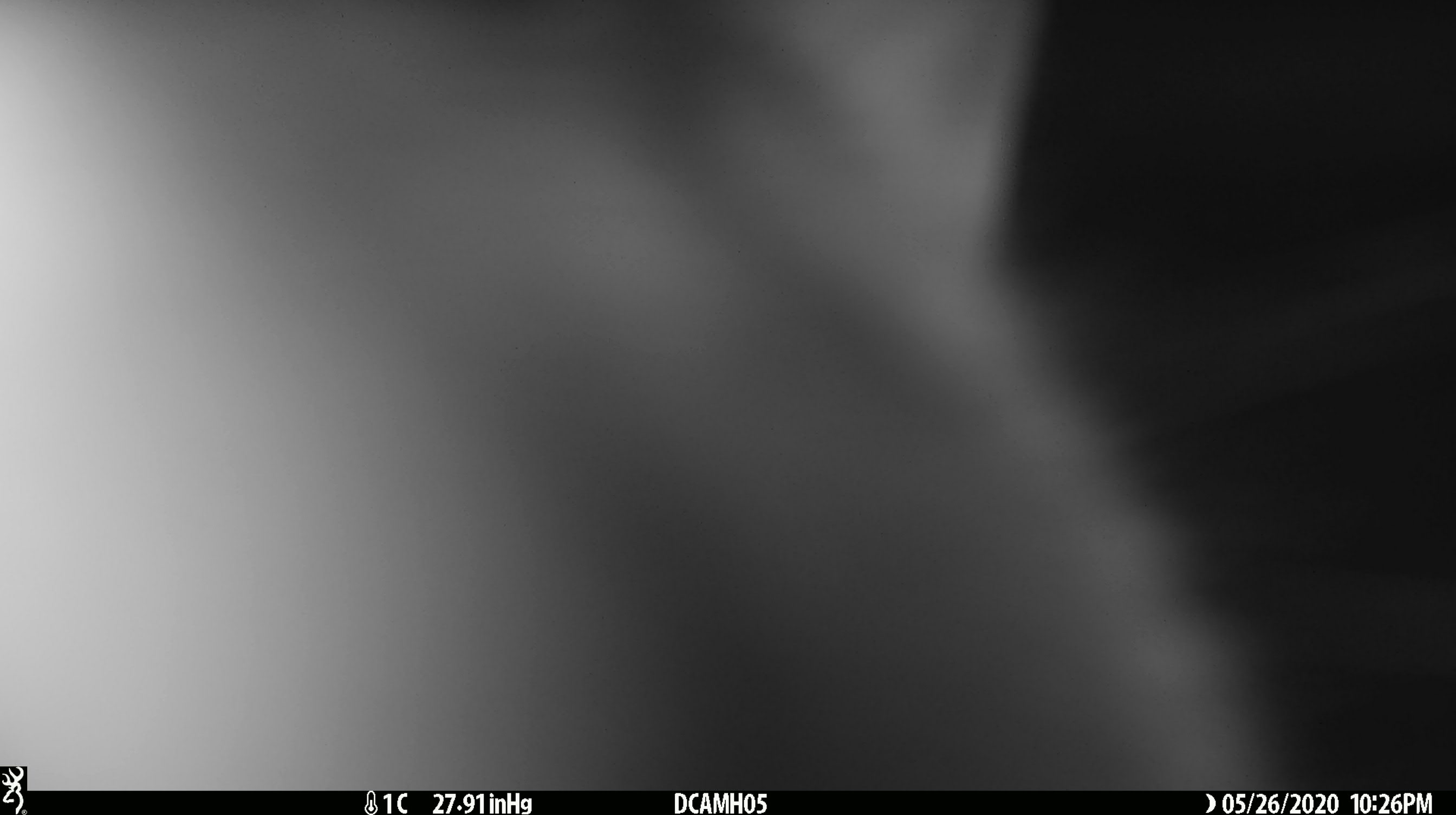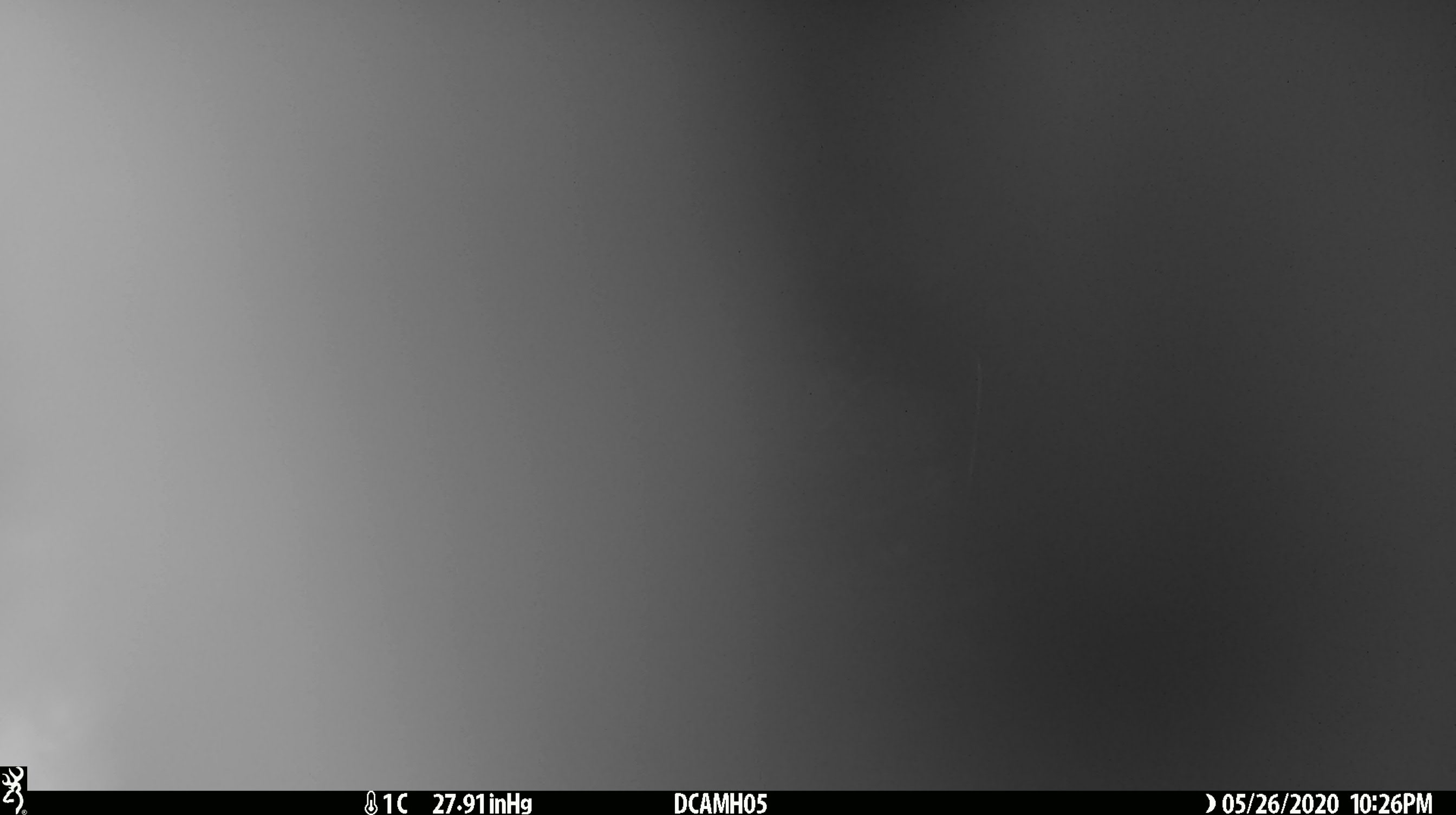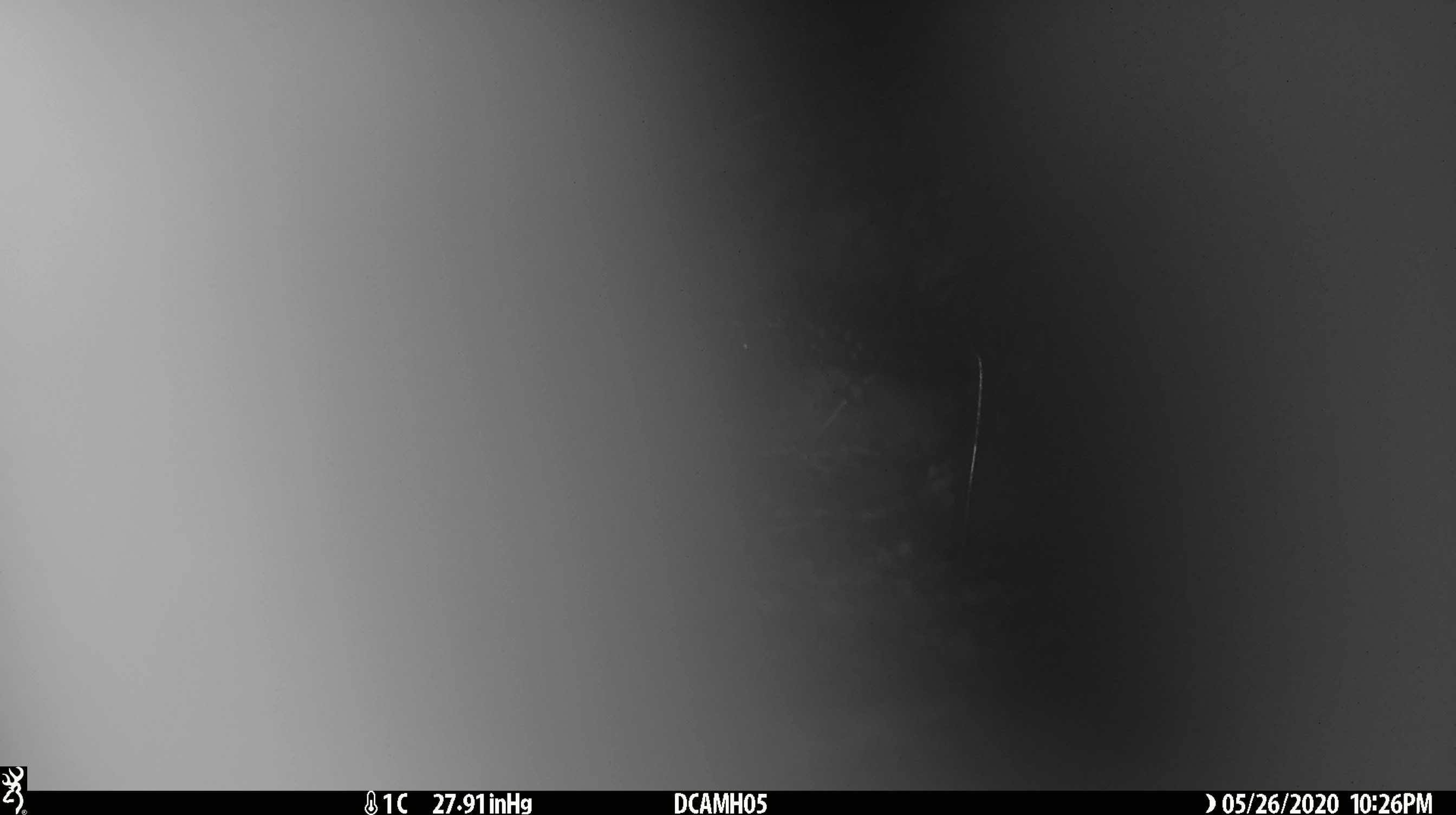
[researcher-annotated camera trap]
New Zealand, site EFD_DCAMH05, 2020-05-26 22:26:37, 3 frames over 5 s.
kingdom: Animalia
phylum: Chordata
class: Mammalia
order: Diprotodontia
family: Phalangeridae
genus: Trichosurus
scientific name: Trichosurus vulpecula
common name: common brushtail possum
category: possum